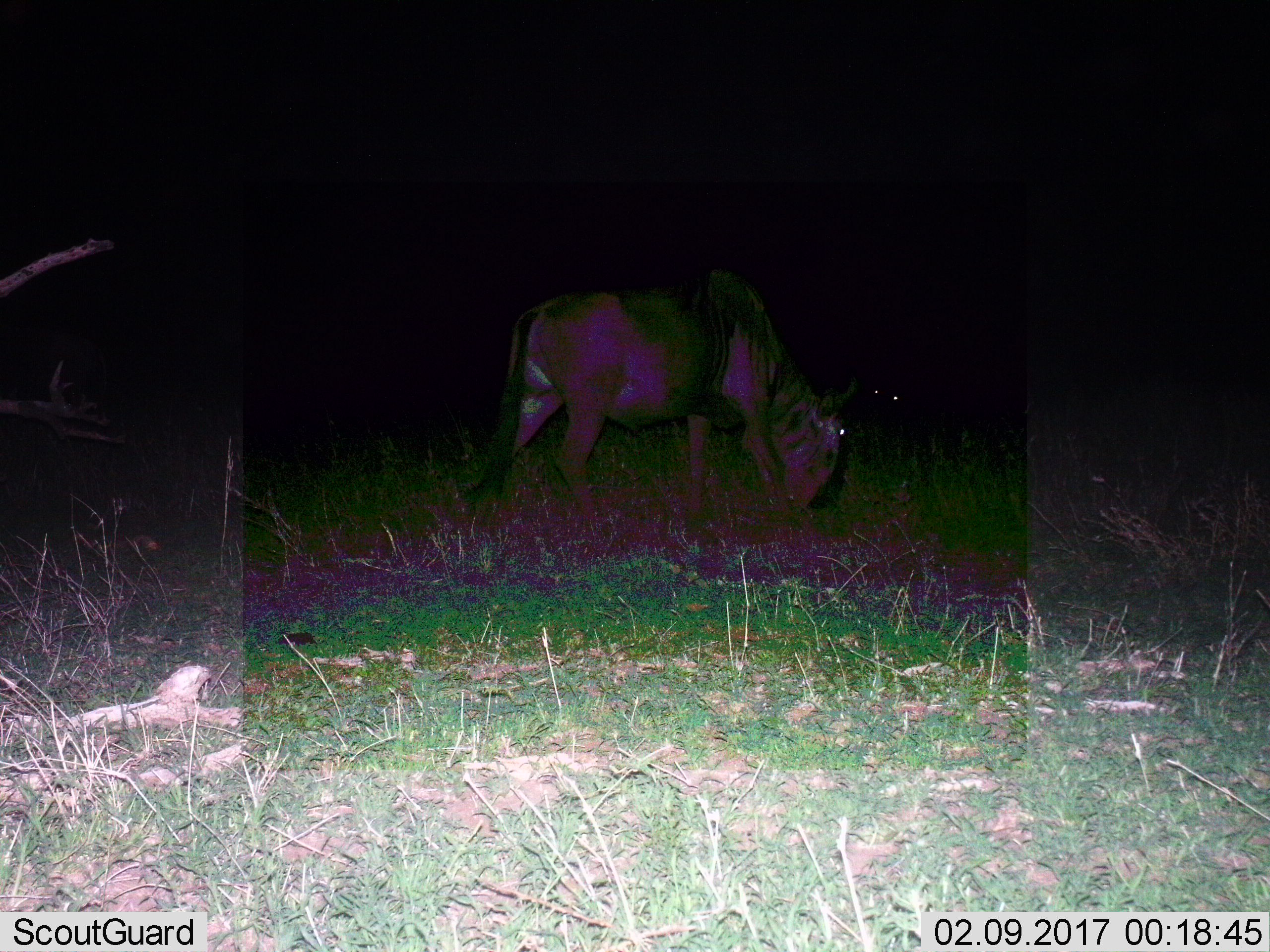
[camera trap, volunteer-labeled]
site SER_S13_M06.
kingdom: Animalia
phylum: Chordata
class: Mammalia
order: Artiodactyla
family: Bovidae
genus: Connochaetes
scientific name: Connochaetes taurinus taurinus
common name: blue wildebeest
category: wildebeestblue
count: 2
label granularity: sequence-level